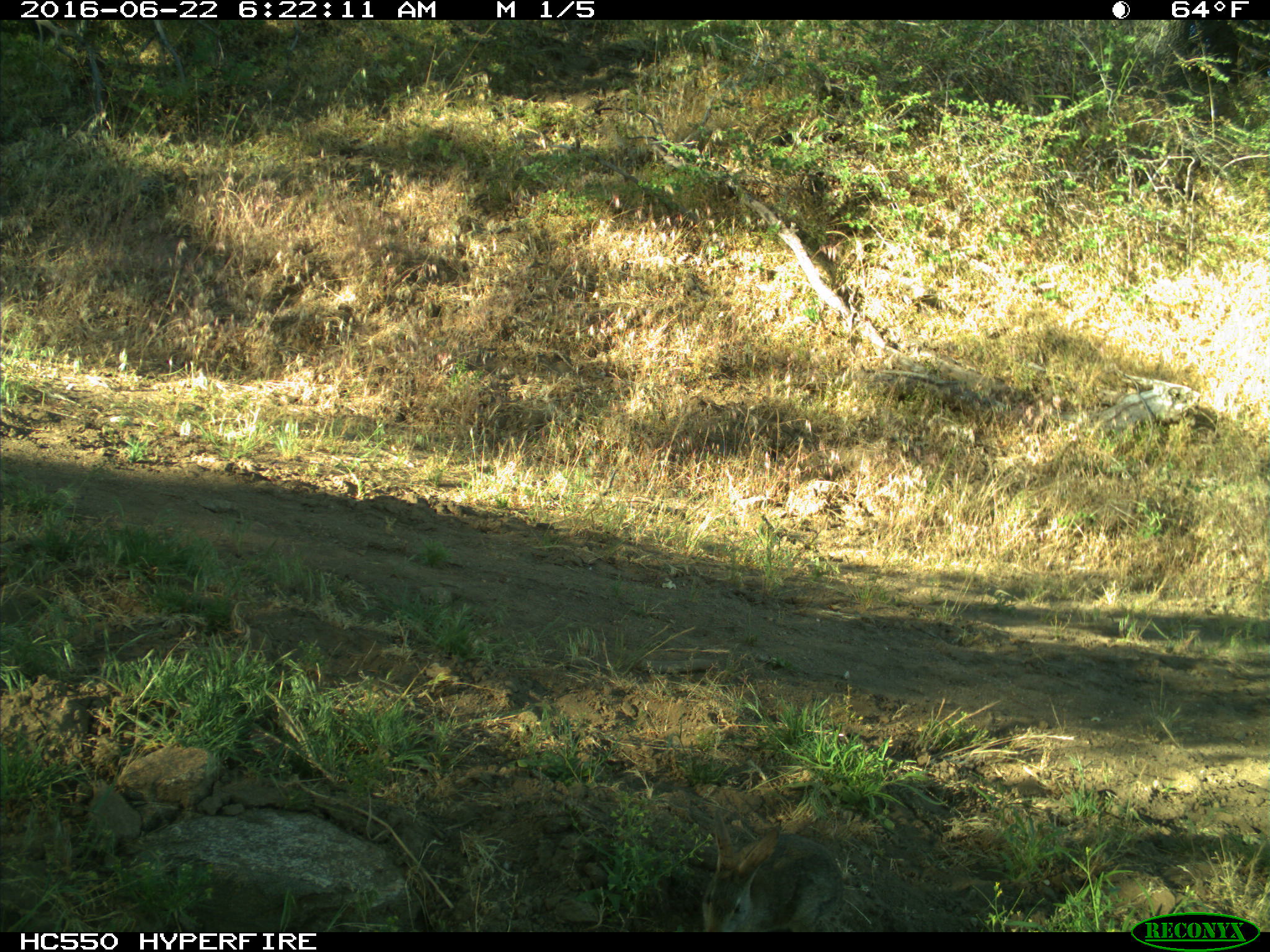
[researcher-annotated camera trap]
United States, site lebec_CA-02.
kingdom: Animalia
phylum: Chordata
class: Mammalia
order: Lagomorpha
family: Leporidae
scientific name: Leporidae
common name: rabbits and hares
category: unidentified rabbit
Unidentified rabbit (rabbits and hares) (Leporidae).